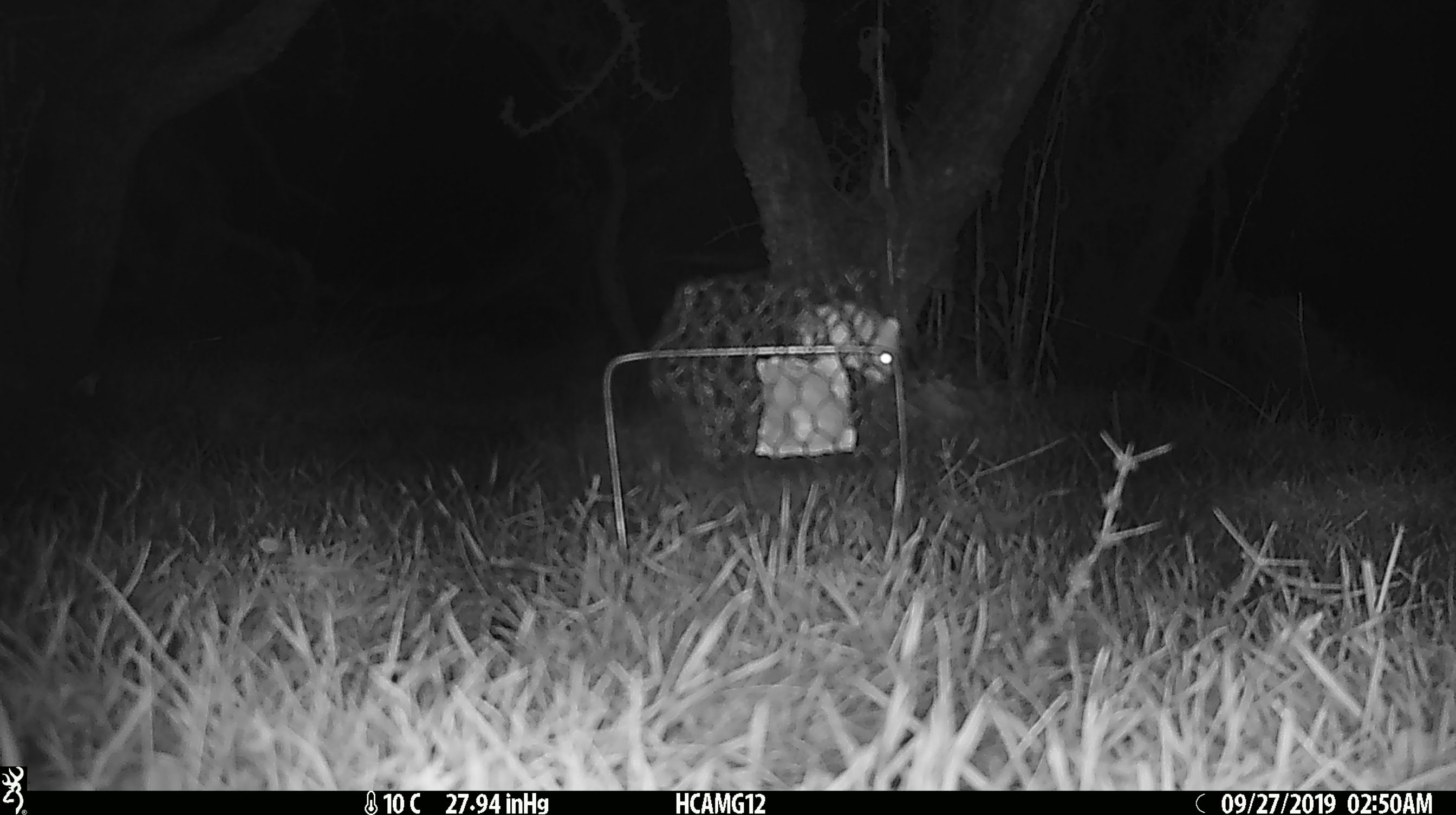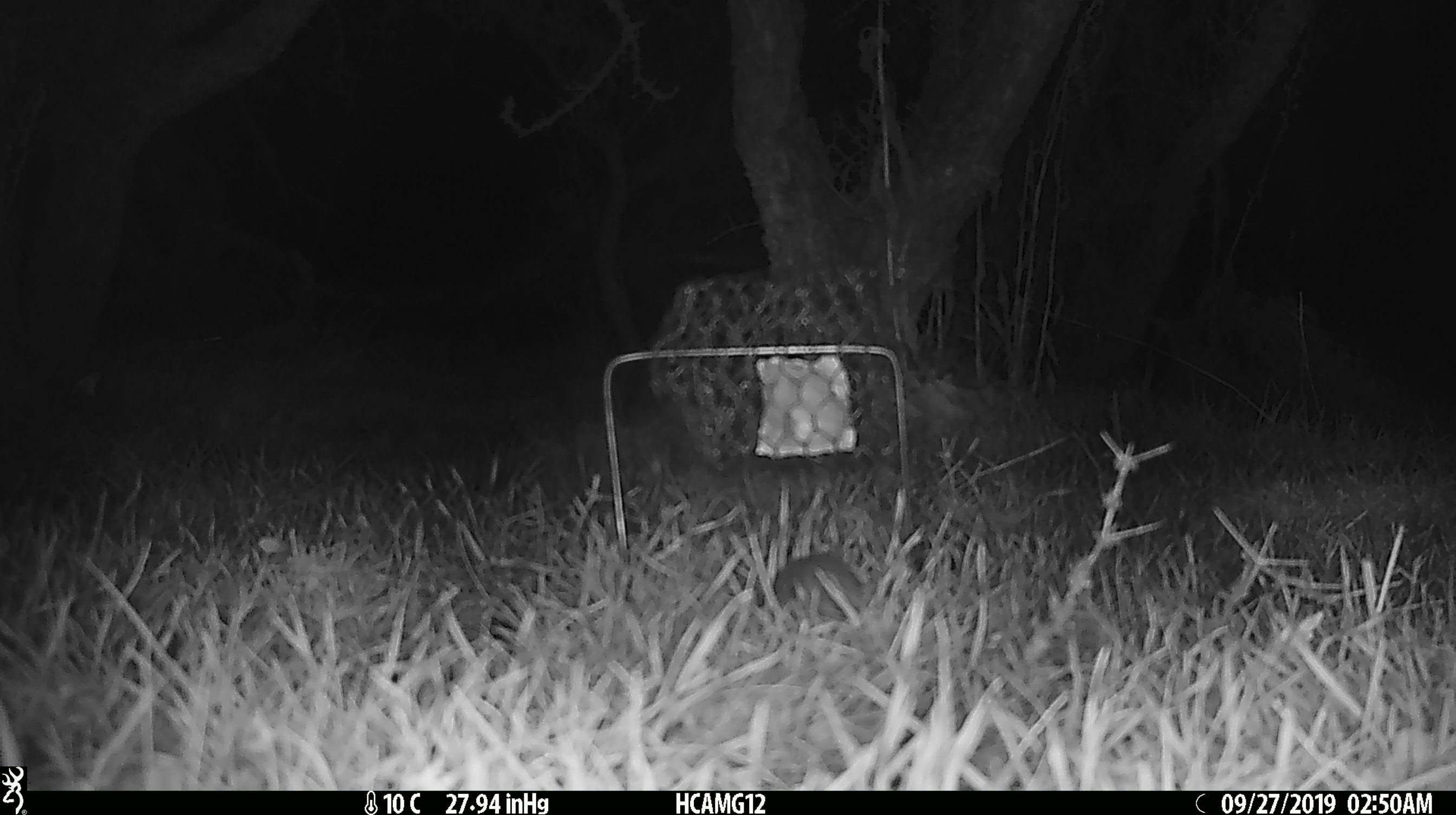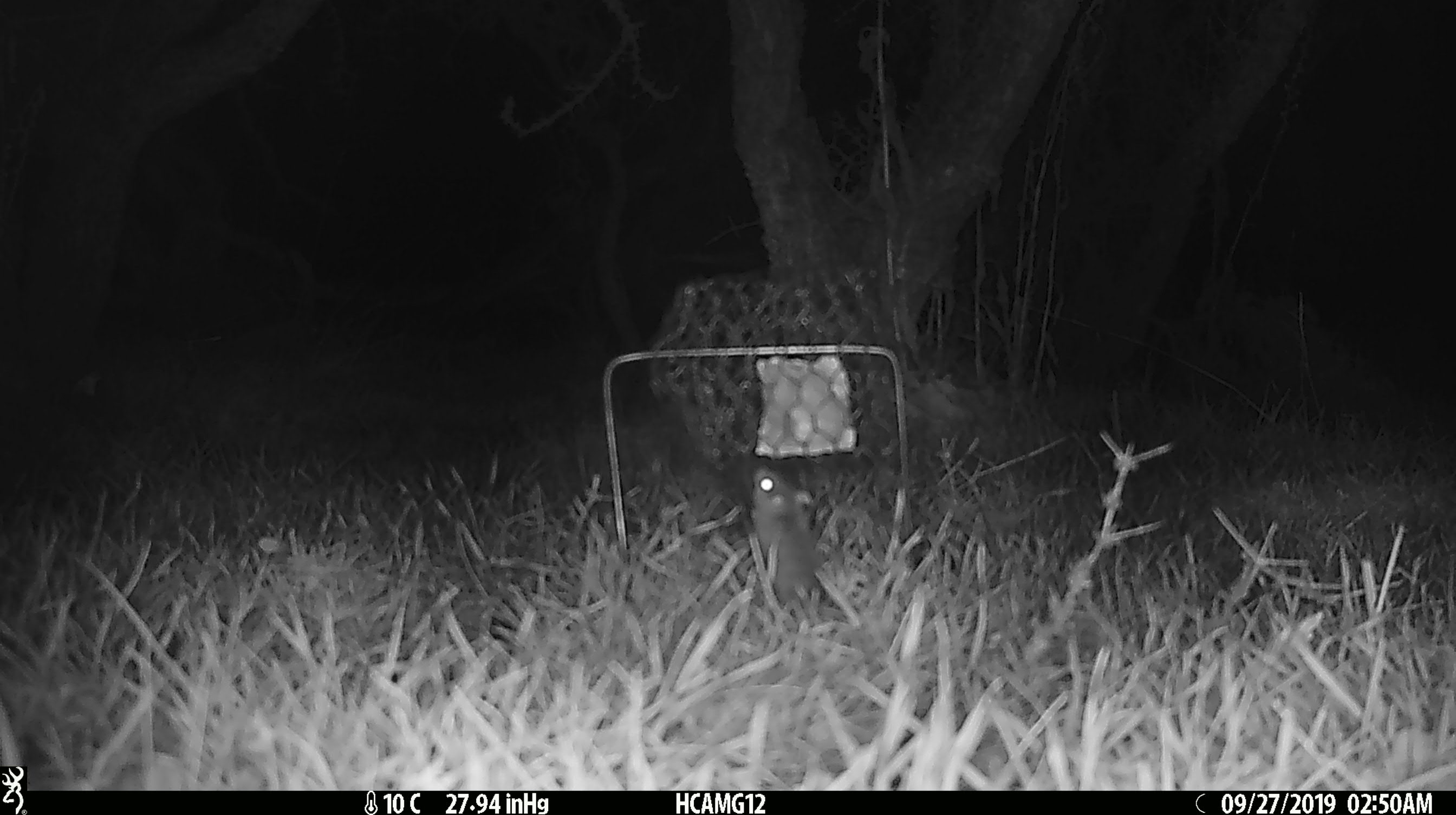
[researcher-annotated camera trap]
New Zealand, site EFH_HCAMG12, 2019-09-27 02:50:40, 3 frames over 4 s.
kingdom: Animalia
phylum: Chordata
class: Mammalia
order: Rodentia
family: Muridae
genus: Mus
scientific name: Mus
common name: mouse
Mouse (Mus).